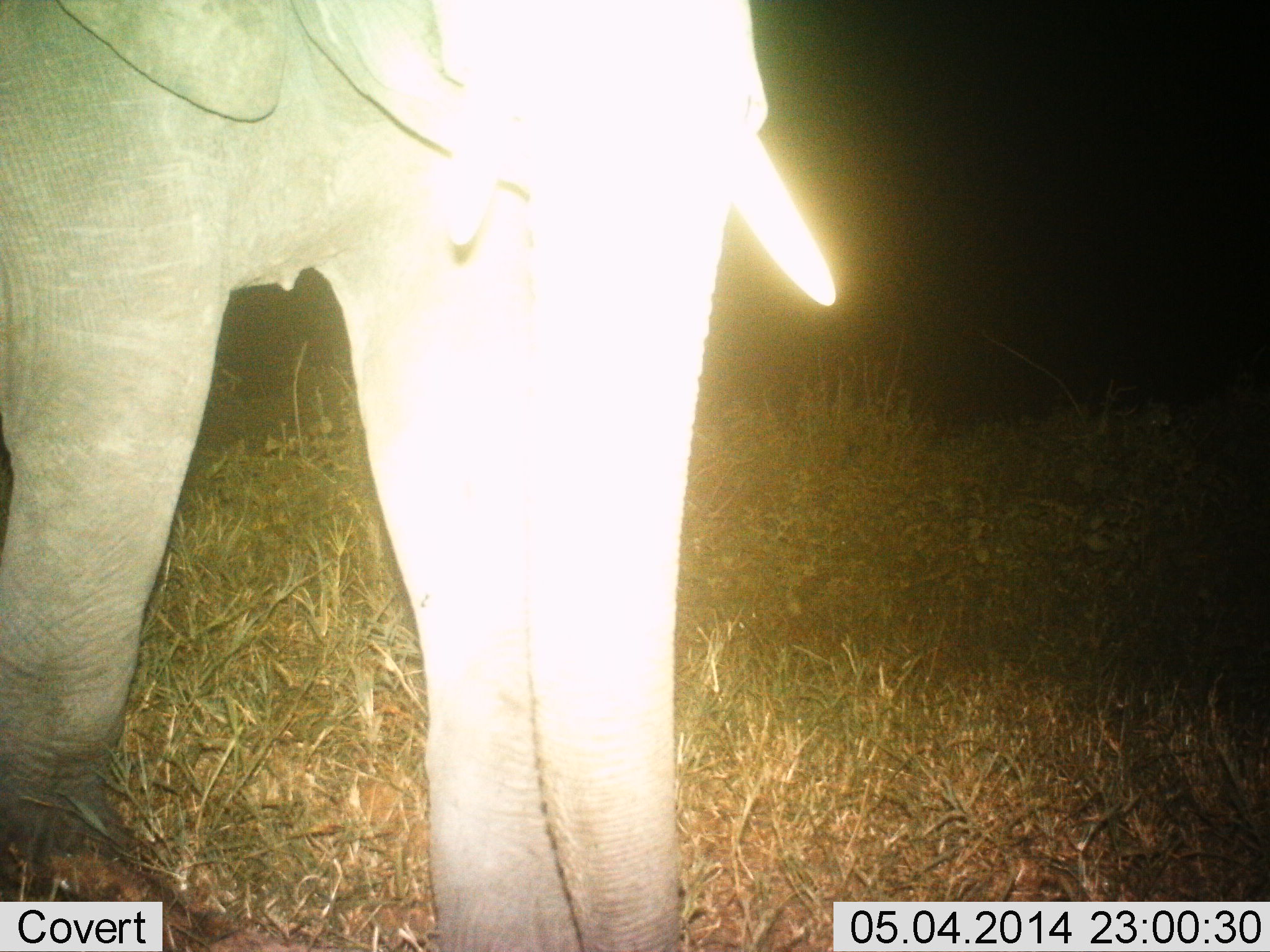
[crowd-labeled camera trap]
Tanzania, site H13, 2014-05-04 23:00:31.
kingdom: Animalia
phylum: Chordata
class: Mammalia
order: Proboscidea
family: Elephantidae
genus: Loxodonta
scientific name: Loxodonta africana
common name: african bush elephant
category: elephant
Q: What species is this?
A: Elephant (african bush elephant) (Loxodonta africana).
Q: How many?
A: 1.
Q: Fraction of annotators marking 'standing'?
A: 50%.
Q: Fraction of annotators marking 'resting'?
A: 0%.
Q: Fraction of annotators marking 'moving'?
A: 50%.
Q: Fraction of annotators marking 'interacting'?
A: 0%.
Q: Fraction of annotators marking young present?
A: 0%.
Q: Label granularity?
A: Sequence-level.